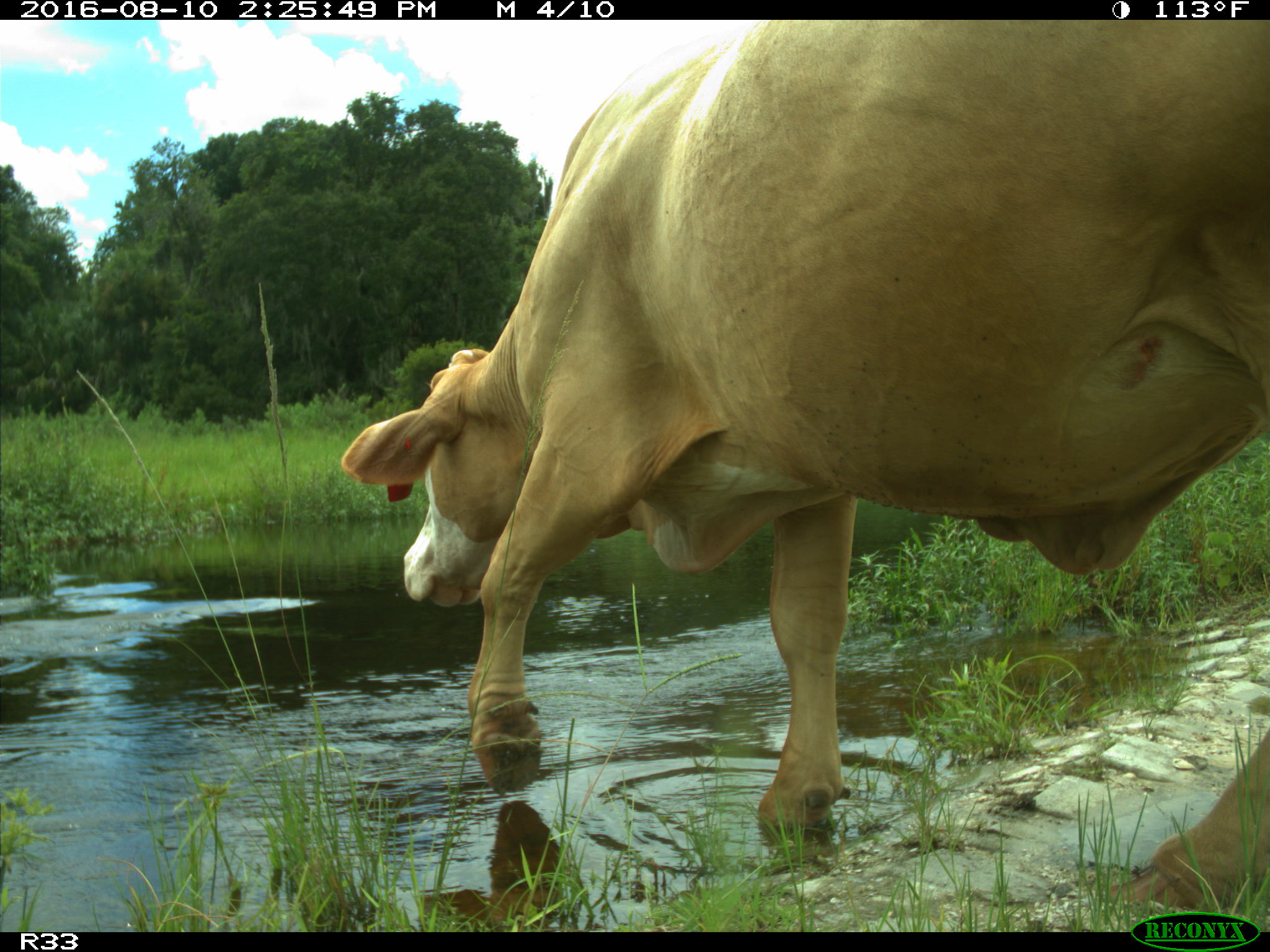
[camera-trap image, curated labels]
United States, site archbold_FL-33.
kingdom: Animalia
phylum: Chordata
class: Mammalia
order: Artiodactyla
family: Bovidae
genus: Bos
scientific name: Bos taurus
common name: domestic cow